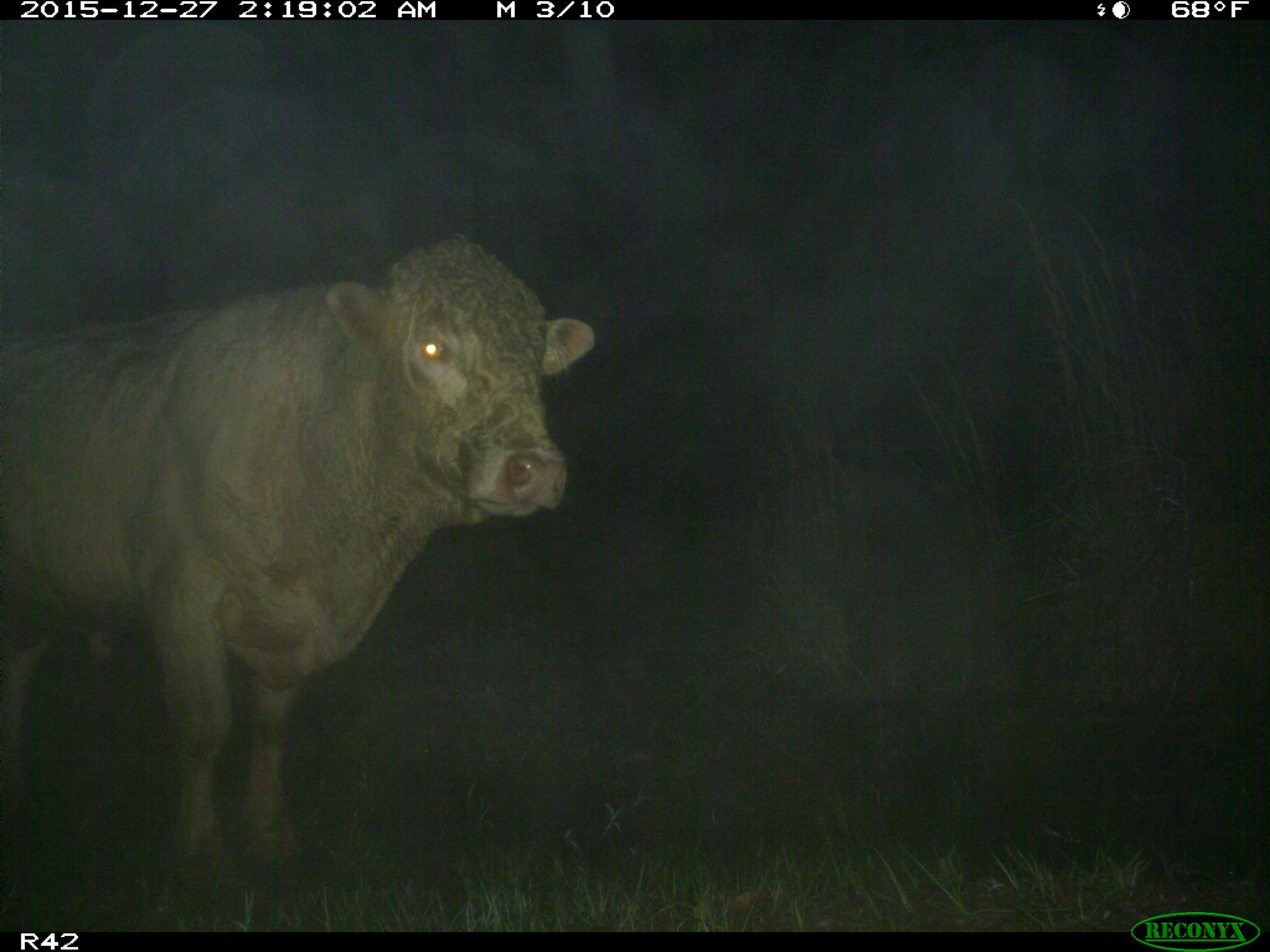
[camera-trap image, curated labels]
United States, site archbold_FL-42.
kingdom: Animalia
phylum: Chordata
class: Mammalia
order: Artiodactyla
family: Bovidae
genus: Bos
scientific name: Bos taurus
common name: domestic cow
Bos taurus (domestic cow).